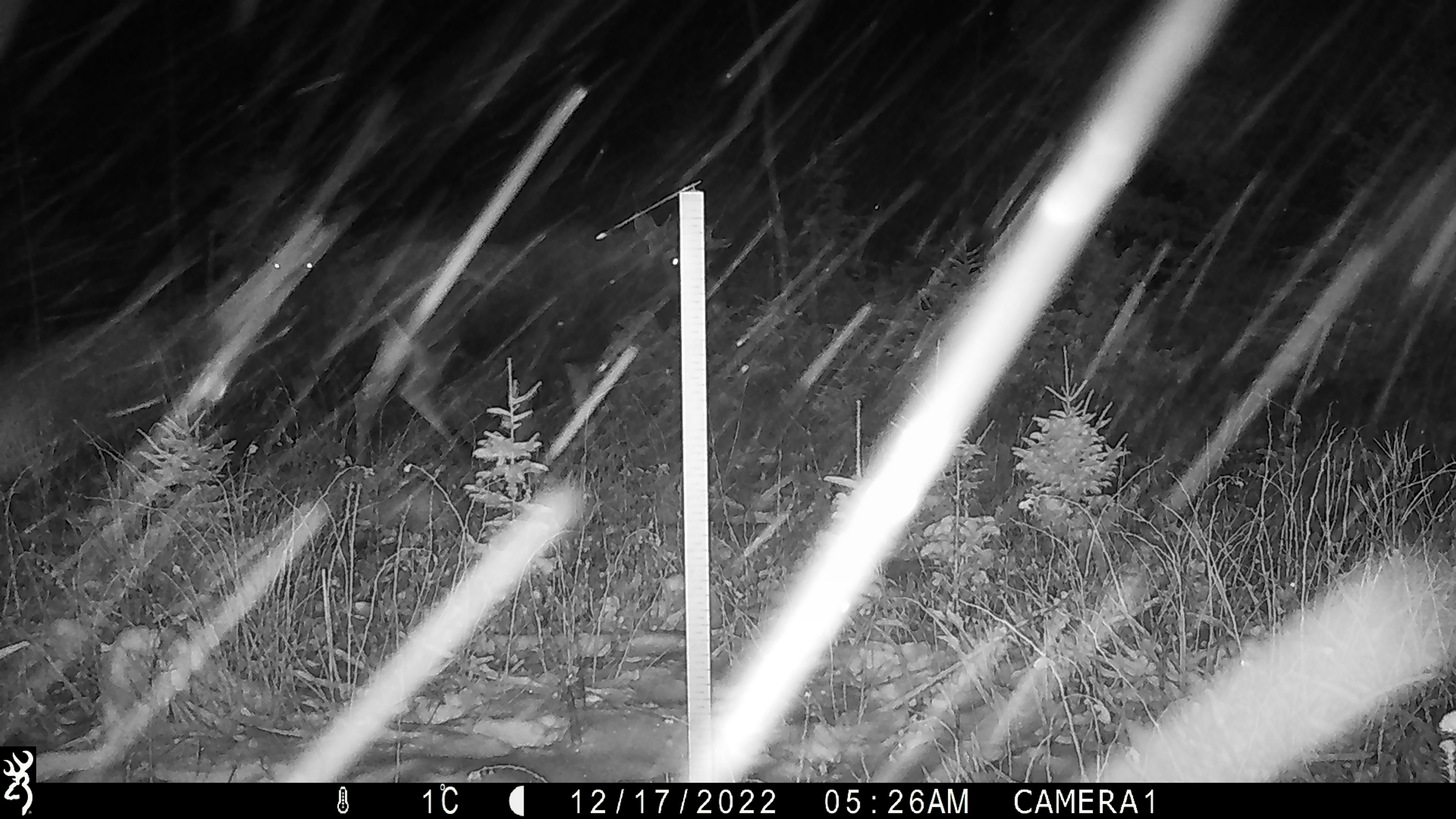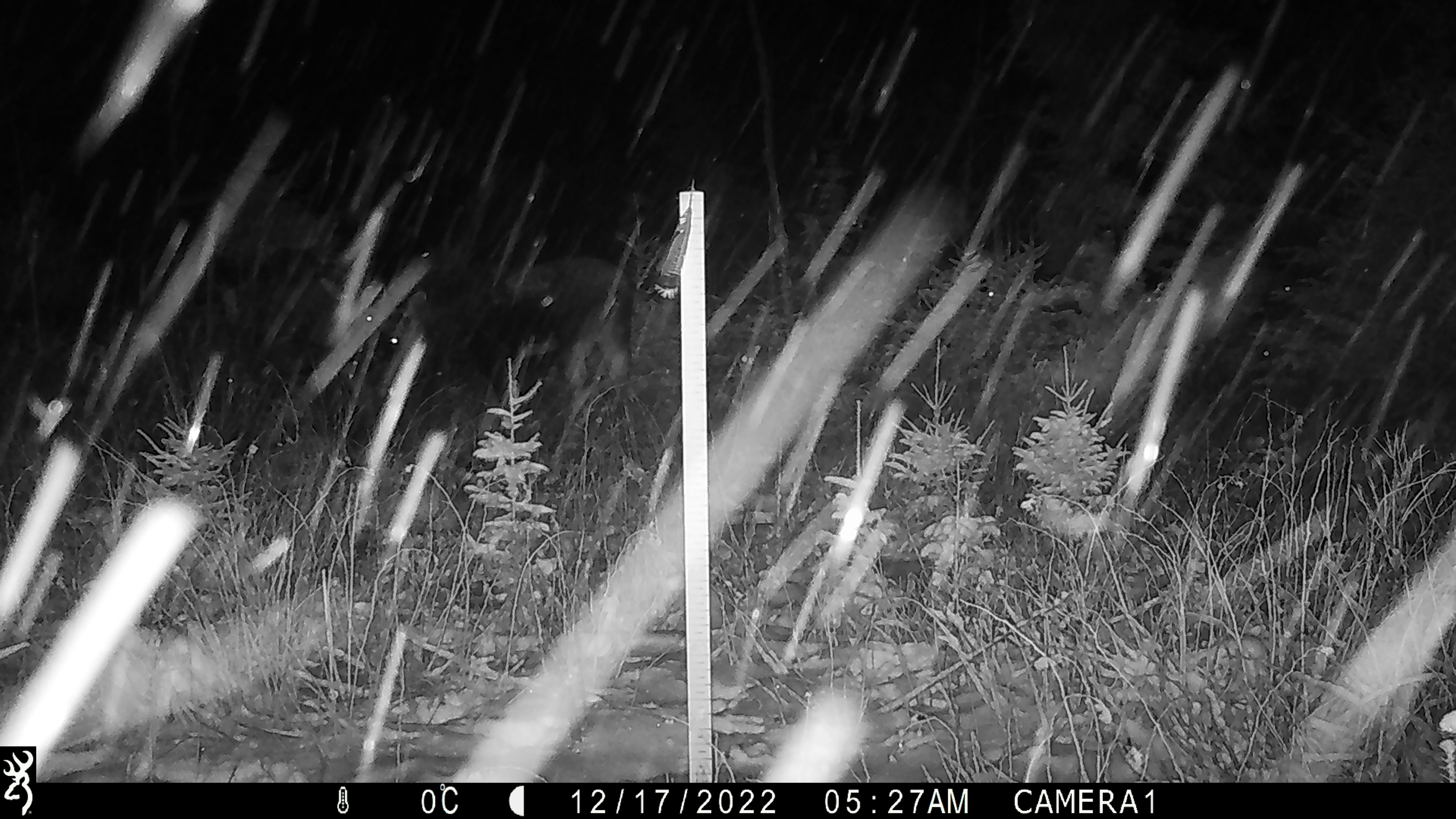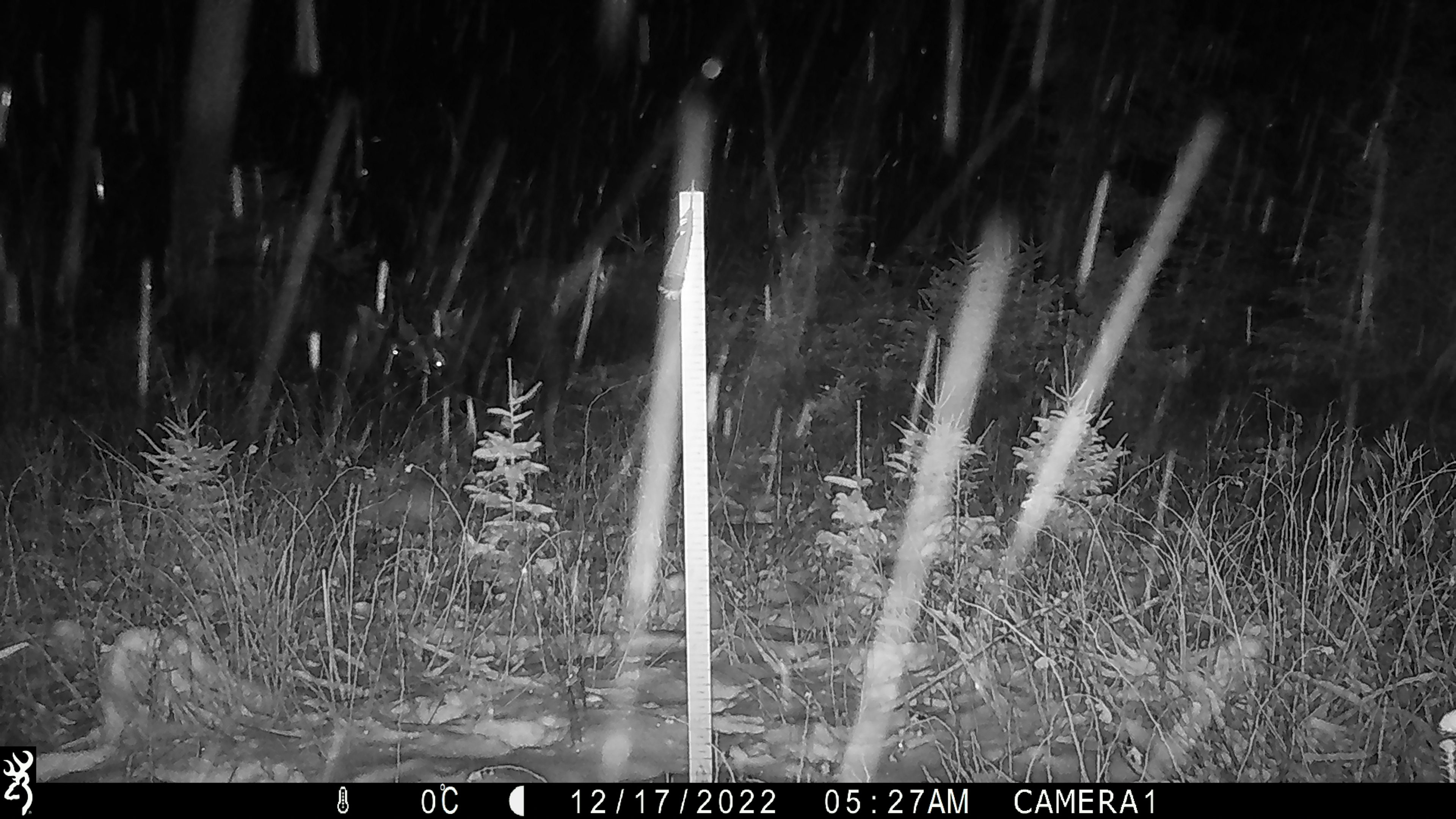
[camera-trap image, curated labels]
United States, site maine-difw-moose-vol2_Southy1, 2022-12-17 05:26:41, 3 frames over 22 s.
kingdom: Animalia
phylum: Chordata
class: Mammalia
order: Artiodactyla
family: Cervidae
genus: Alces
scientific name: Alces alces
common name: moose